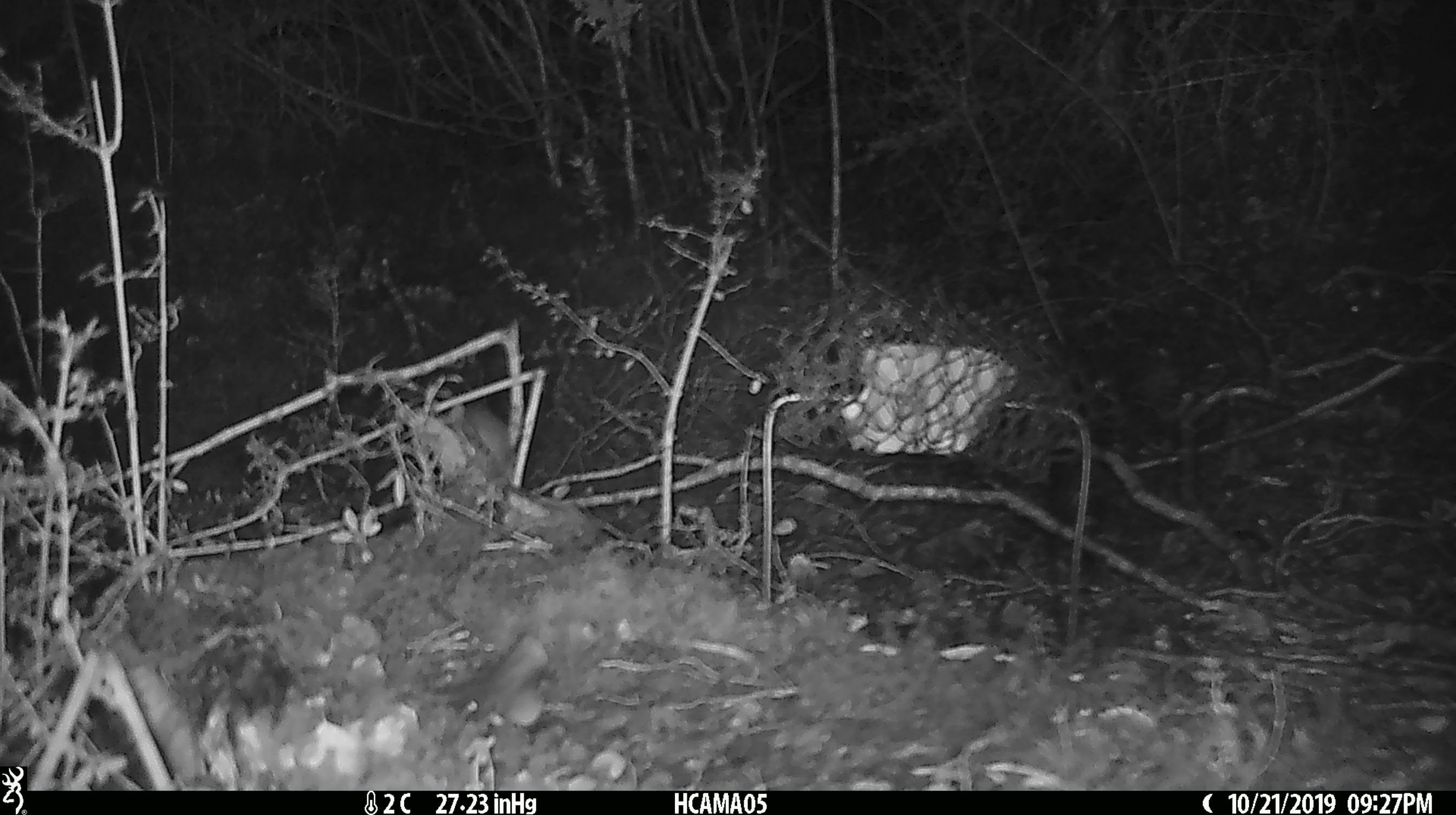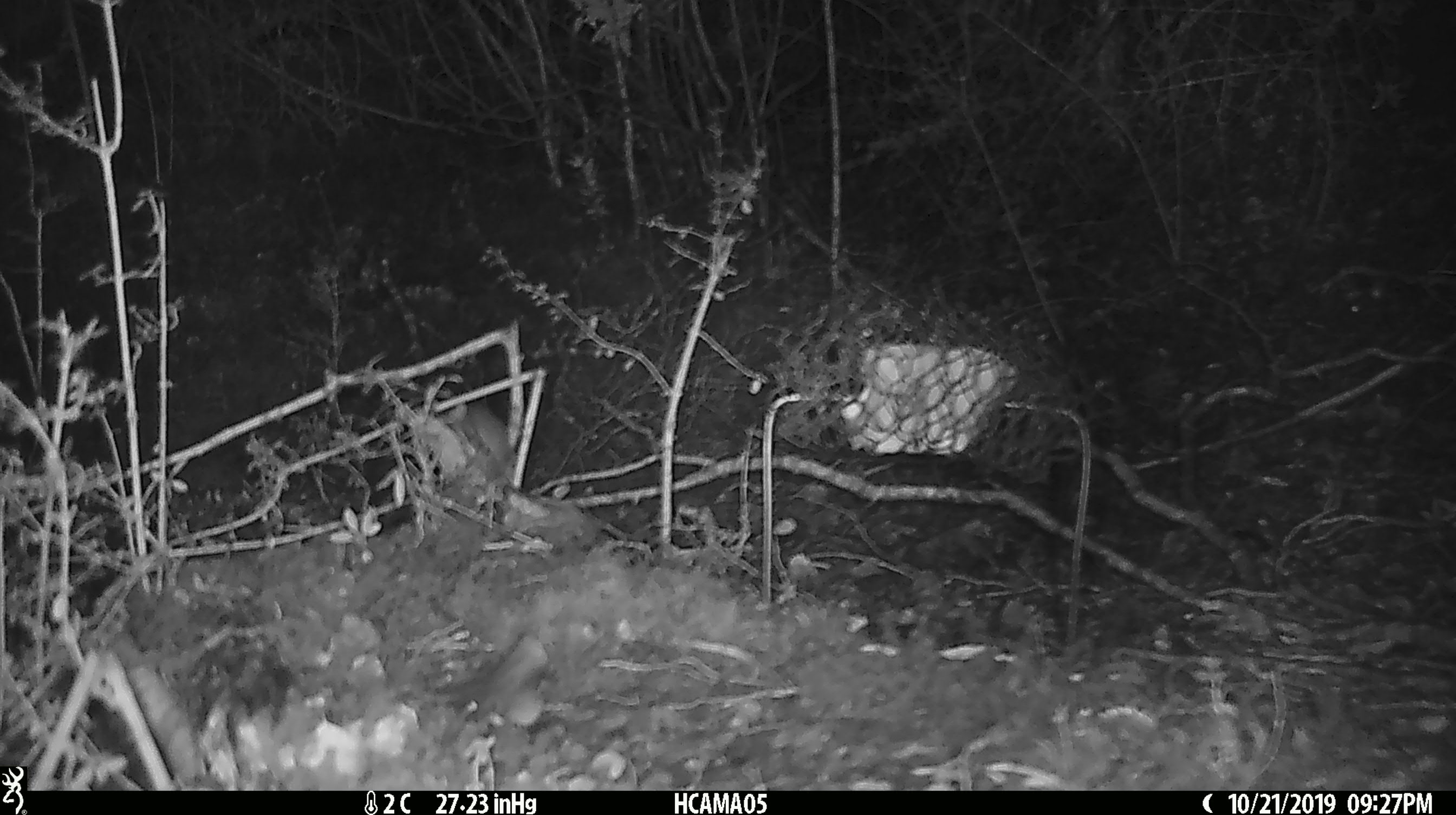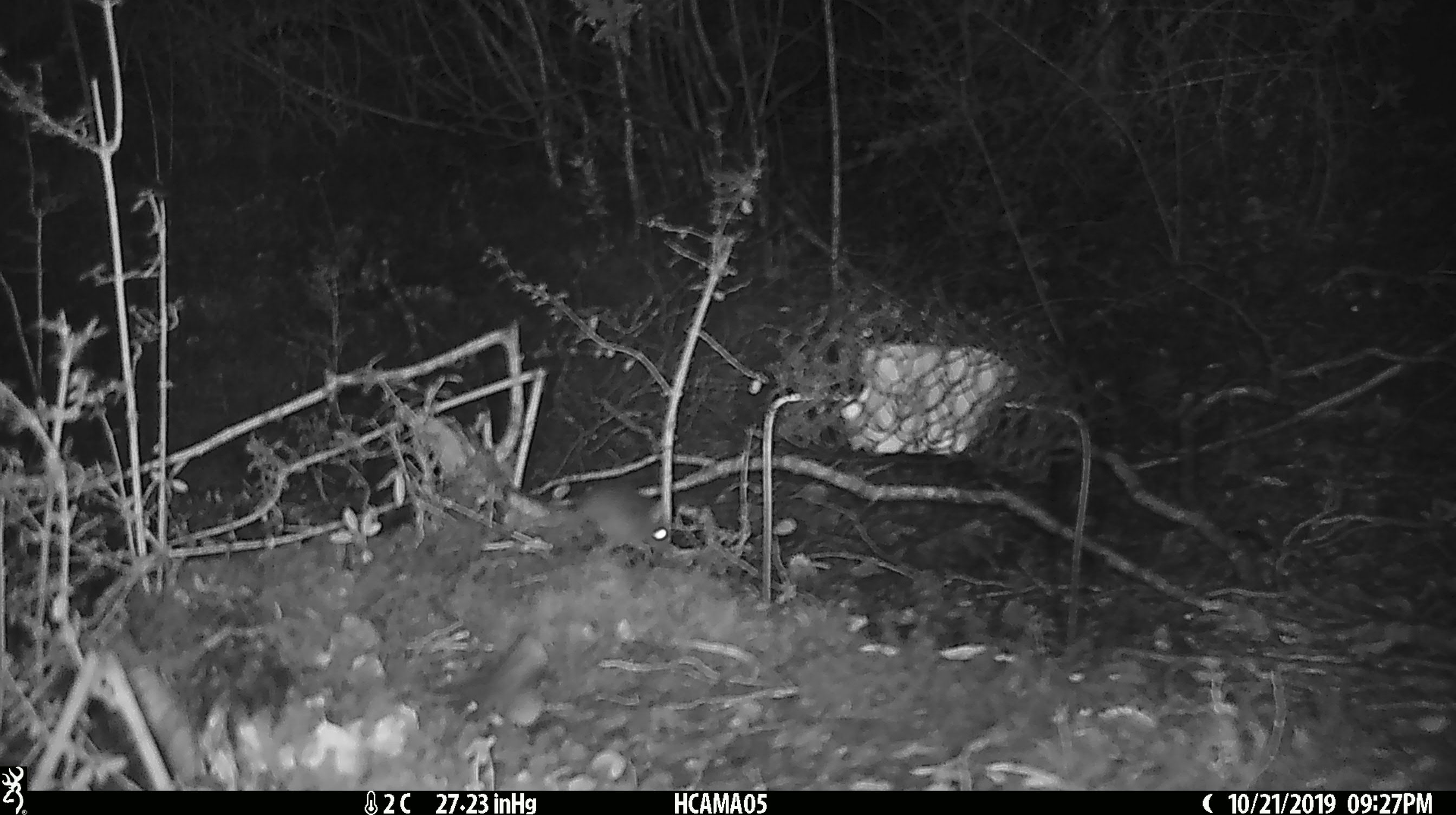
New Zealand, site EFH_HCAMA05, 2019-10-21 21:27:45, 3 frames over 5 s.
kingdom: Animalia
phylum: Chordata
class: Mammalia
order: Rodentia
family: Muridae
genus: Mus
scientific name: Mus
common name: mouse